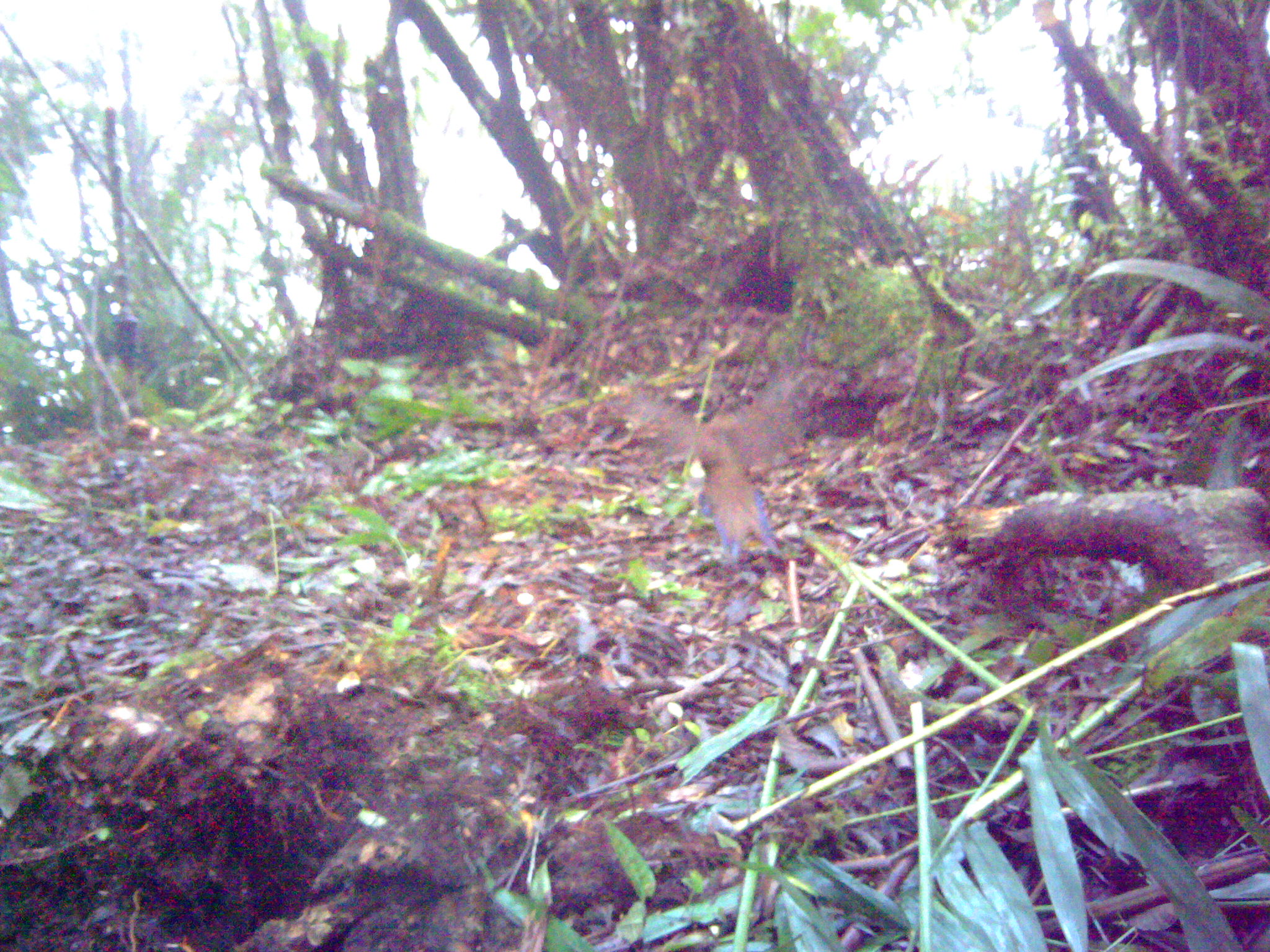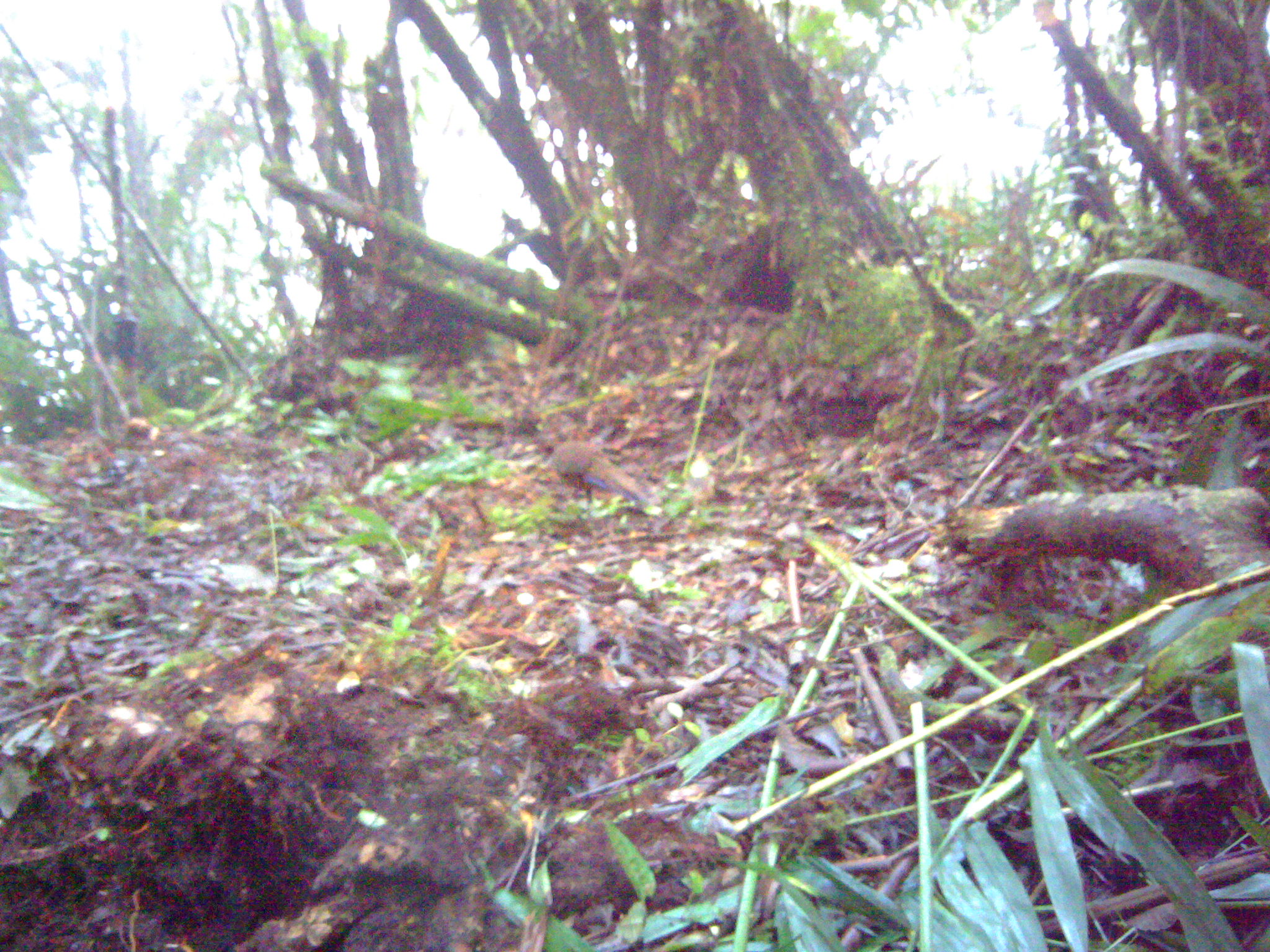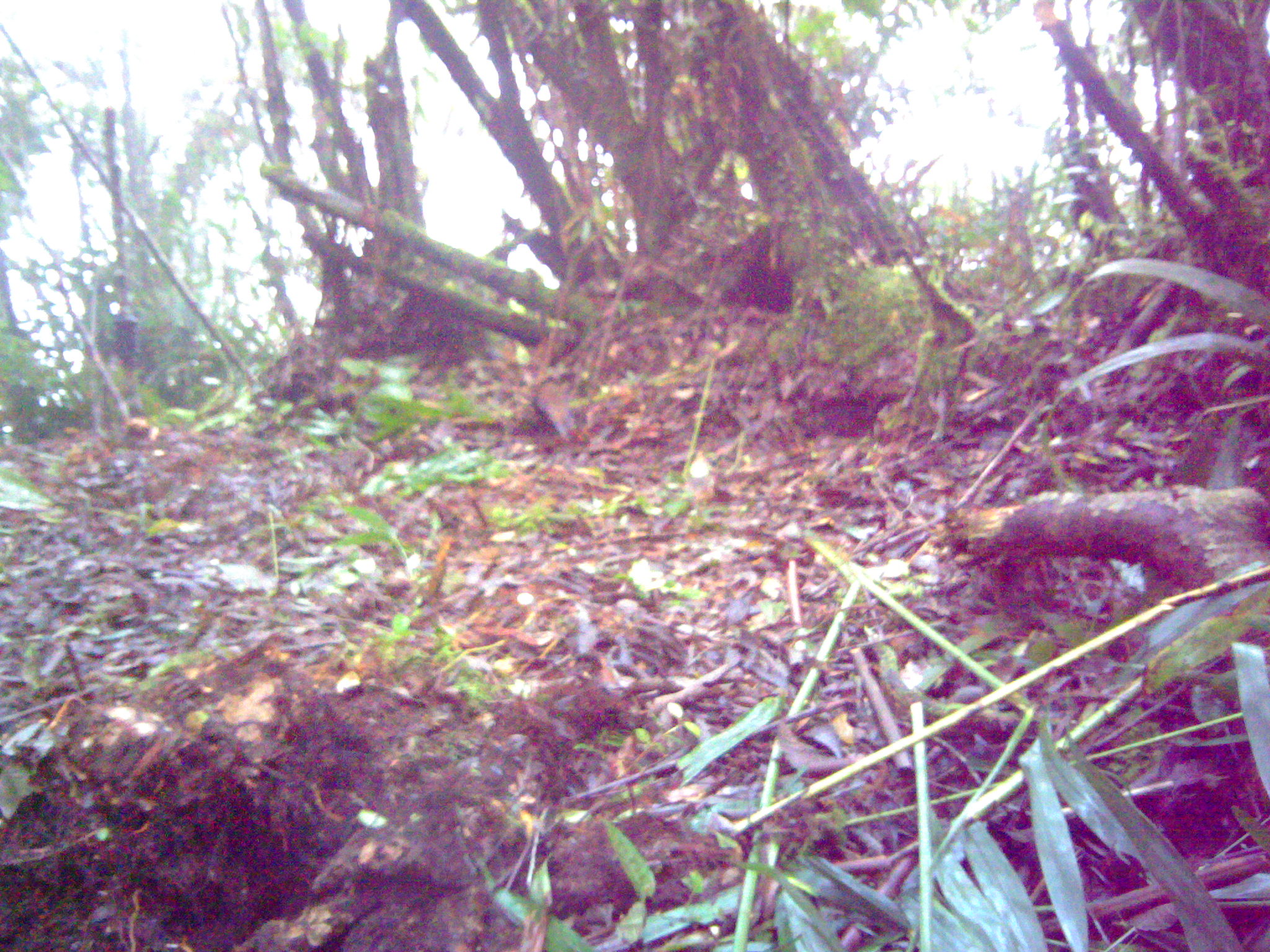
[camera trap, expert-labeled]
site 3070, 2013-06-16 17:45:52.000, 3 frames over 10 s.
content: unidentified animal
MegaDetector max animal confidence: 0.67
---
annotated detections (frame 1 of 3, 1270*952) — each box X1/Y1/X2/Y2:
unknown: 634/372/811/562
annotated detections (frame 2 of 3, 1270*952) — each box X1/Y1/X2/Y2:
unknown: 555/428/649/504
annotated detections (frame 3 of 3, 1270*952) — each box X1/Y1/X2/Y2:
unknown: 529/382/579/437